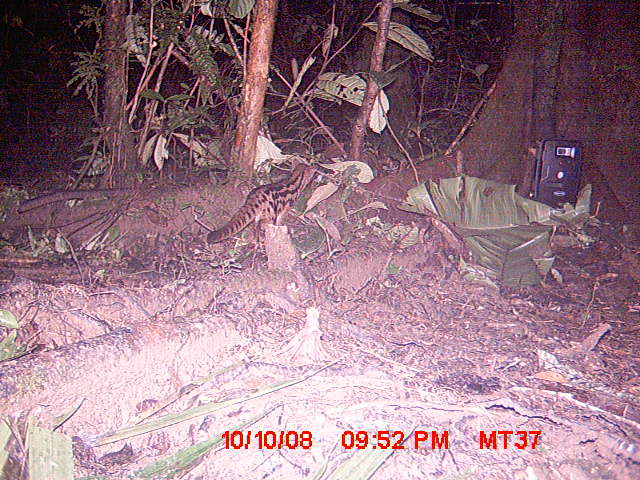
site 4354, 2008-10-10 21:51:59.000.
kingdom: Animalia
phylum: Chordata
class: Aves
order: Cuculiformes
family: Cuculidae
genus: Coua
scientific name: Coua serriana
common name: red-breasted coua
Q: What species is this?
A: Coua serriana (red-breasted coua).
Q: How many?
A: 1.